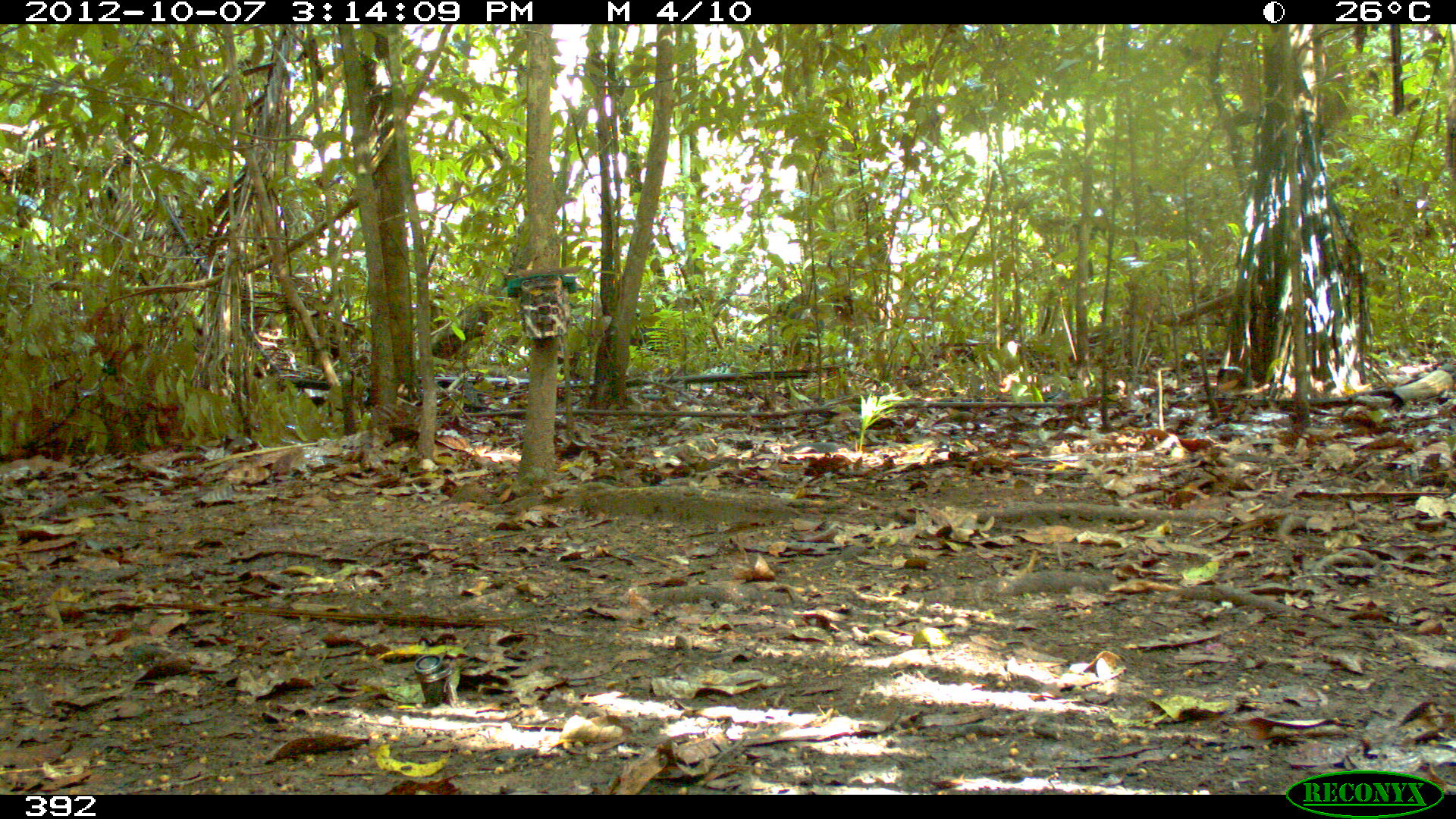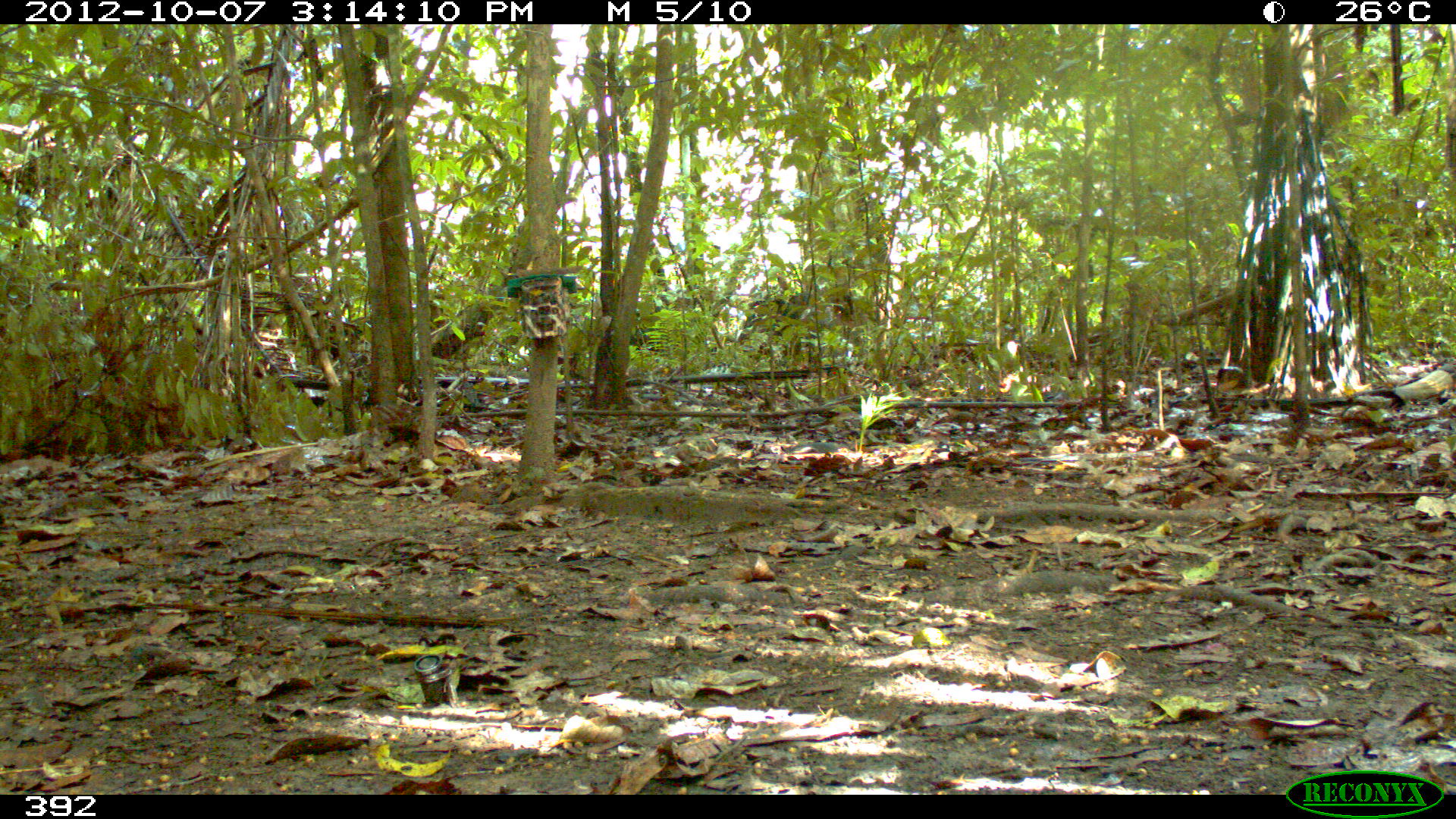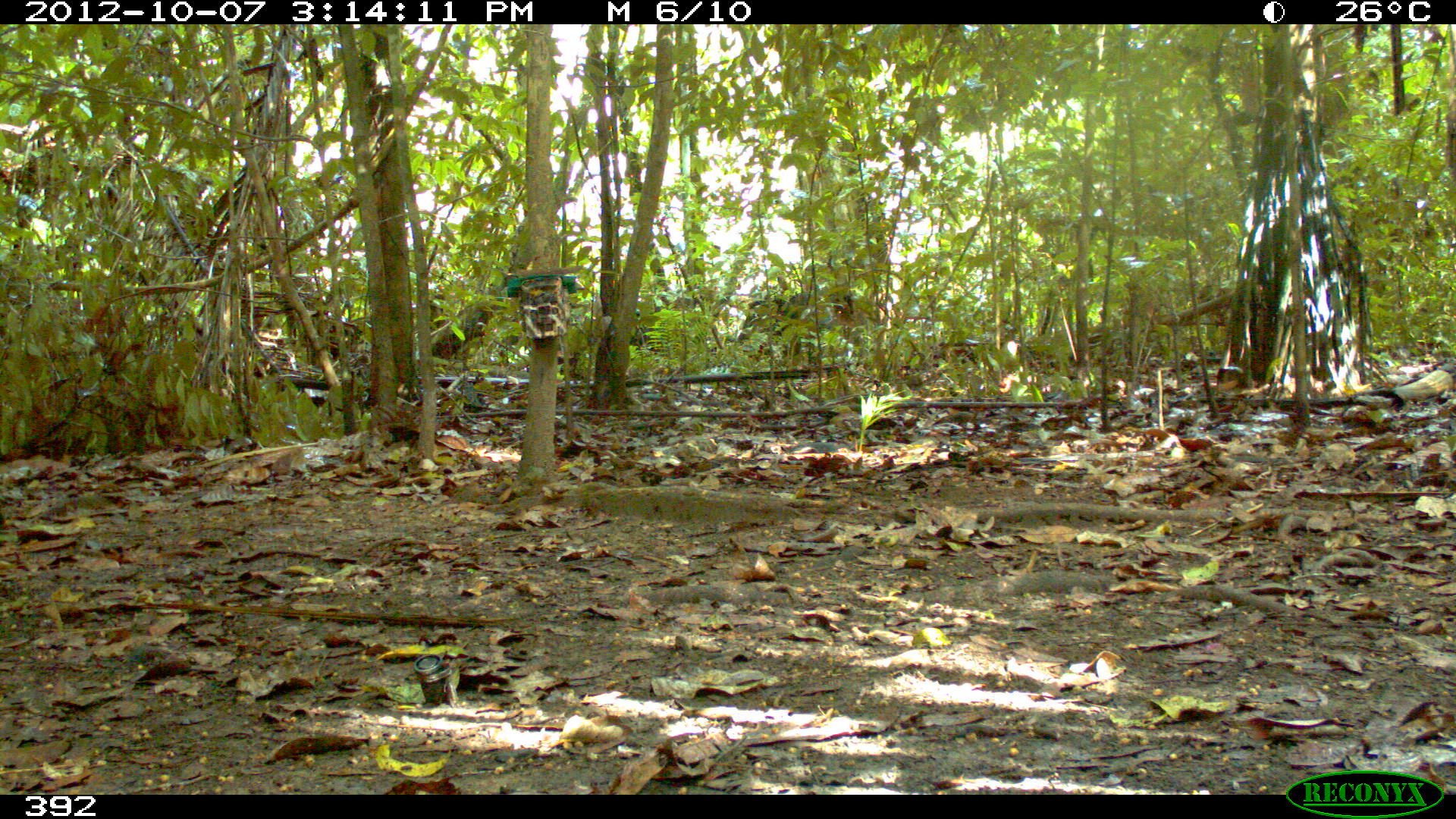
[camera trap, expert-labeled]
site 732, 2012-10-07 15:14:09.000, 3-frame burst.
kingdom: Animalia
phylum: Chordata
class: Mammalia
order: Artiodactyla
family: Tayassuidae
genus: Tayassu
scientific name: Tayassu pecari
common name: white-lipped peccary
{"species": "Tayassu pecari (white-lipped peccary)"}